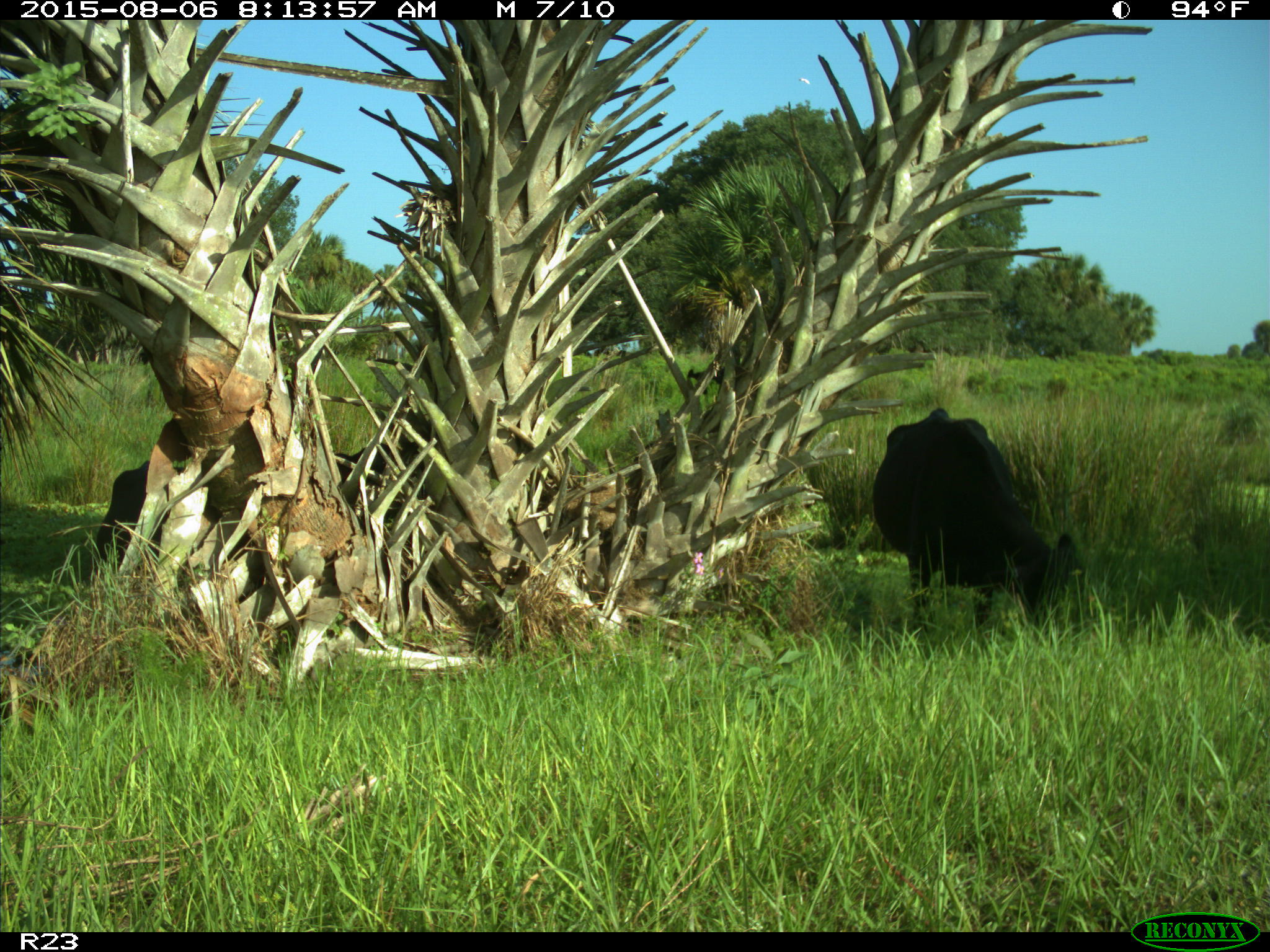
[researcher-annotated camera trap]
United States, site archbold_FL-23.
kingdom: Animalia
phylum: Chordata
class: Mammalia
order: Artiodactyla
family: Bovidae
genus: Bos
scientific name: Bos taurus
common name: domestic cow